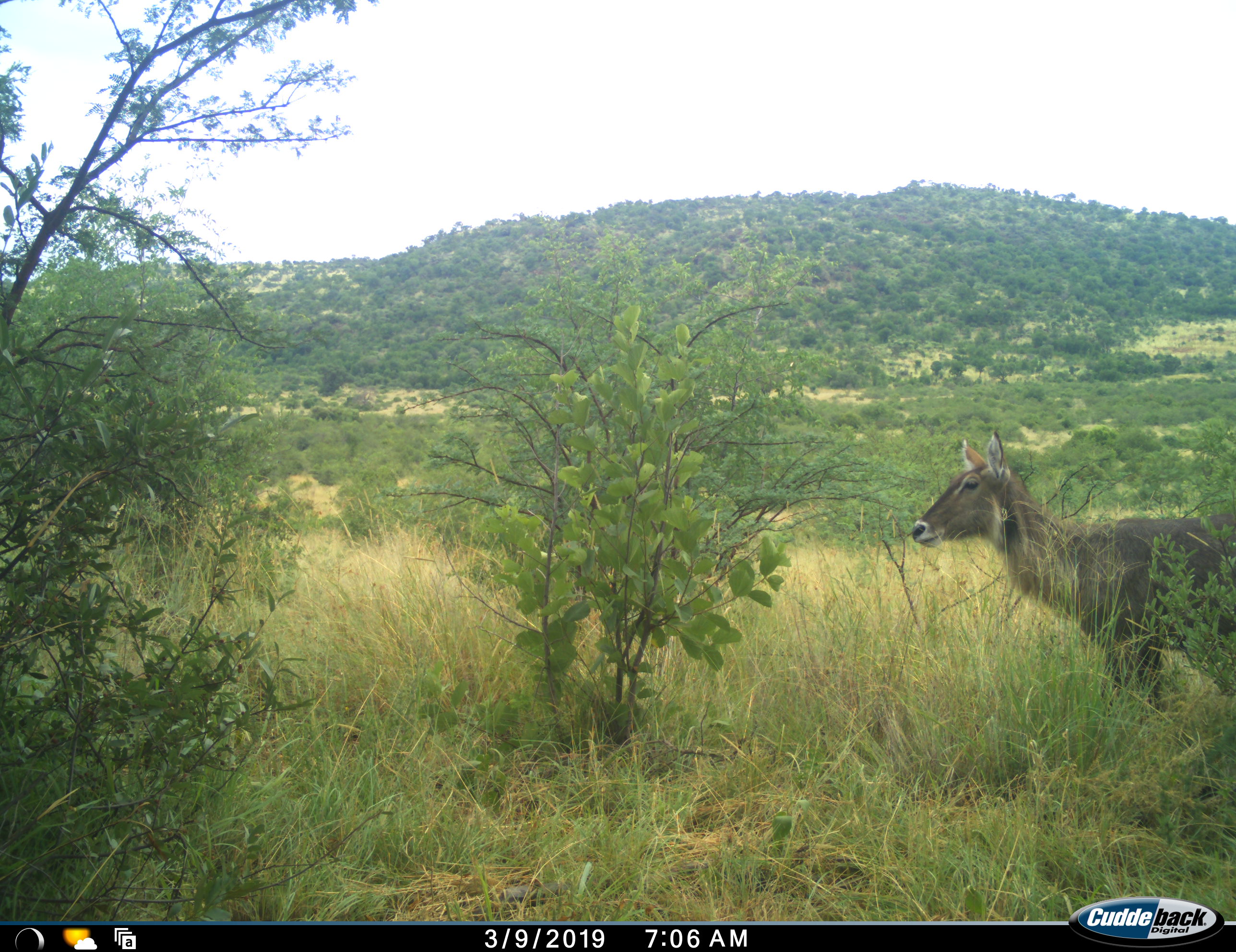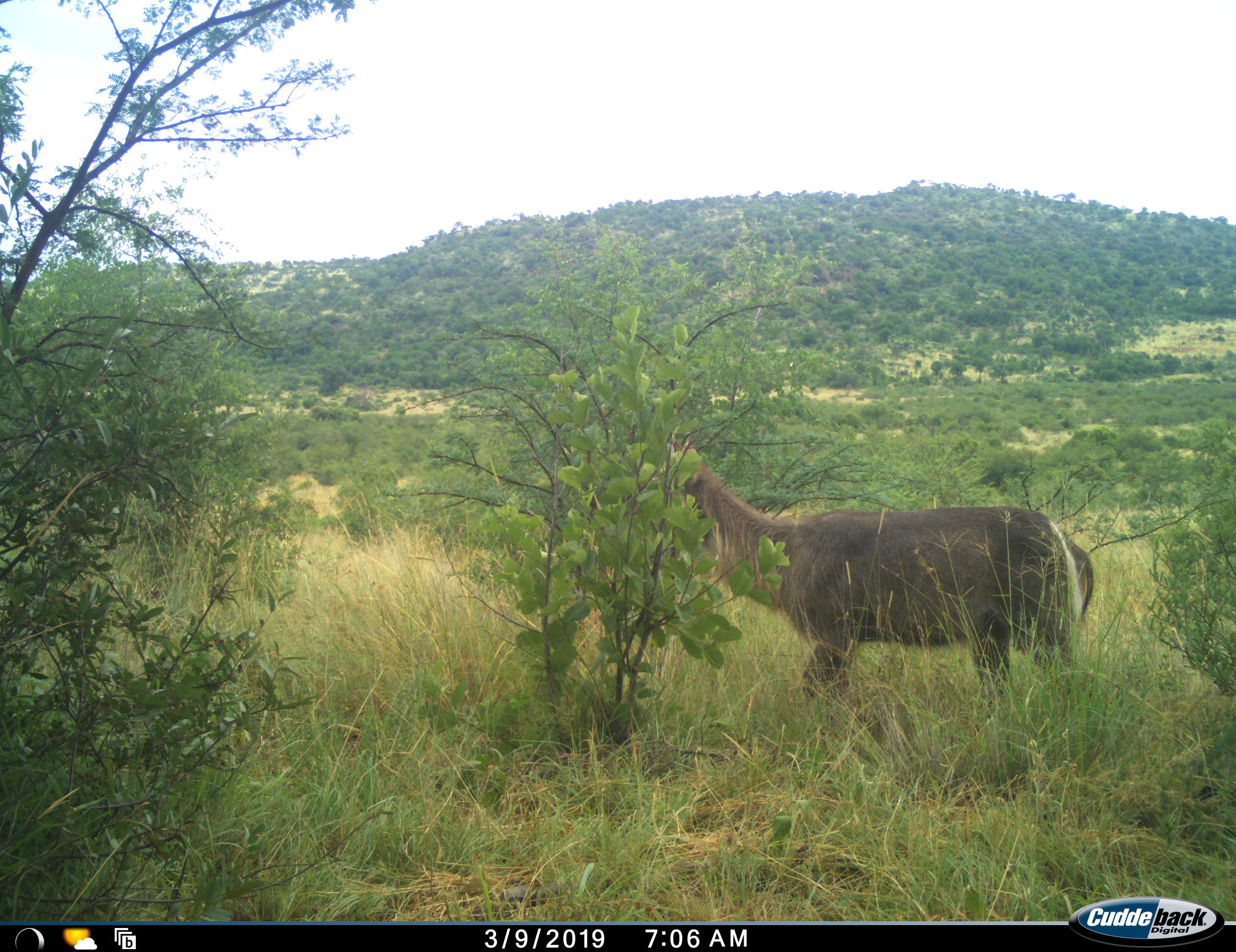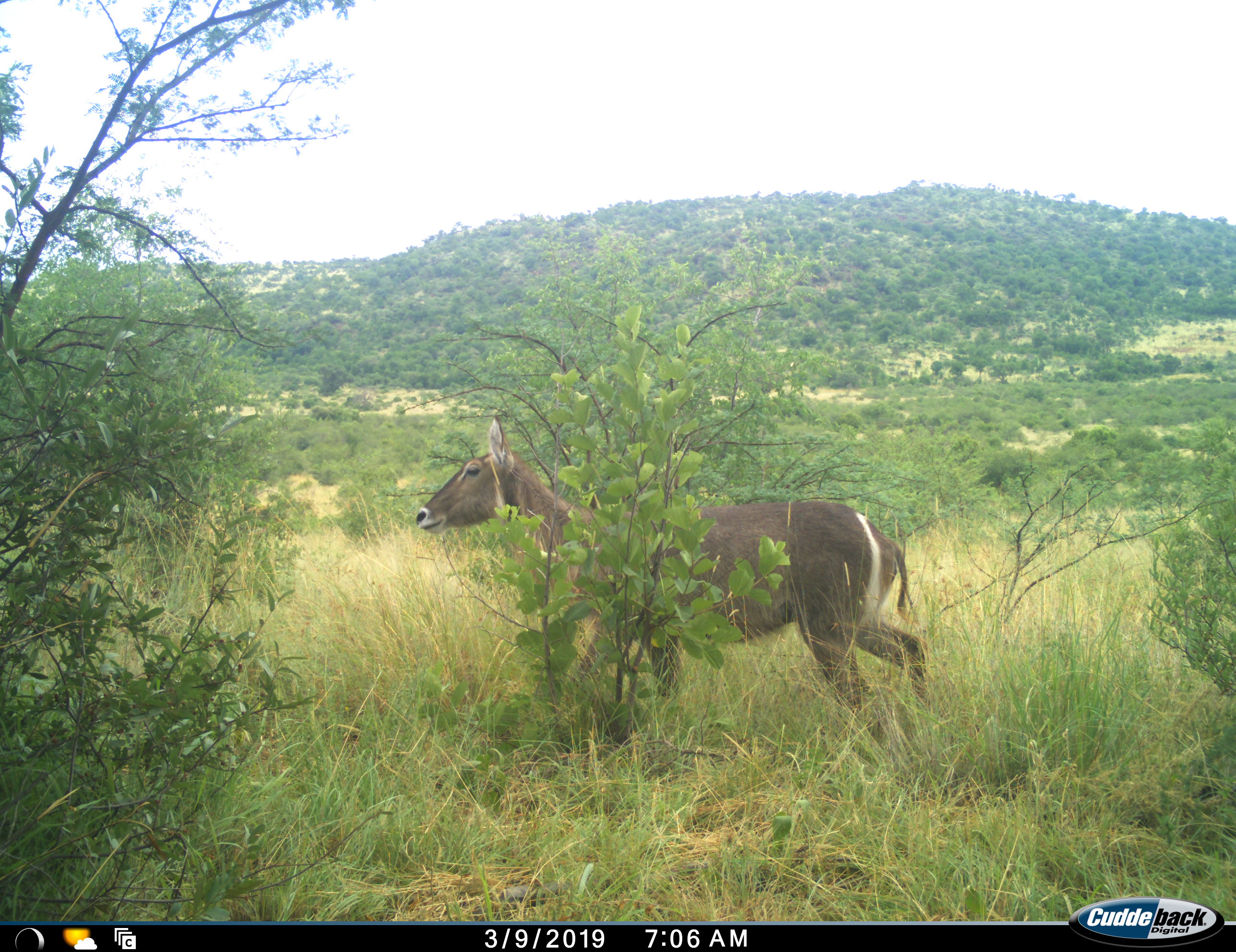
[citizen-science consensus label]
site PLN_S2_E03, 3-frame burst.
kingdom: Animalia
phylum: Chordata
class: Mammalia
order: Artiodactyla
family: Bovidae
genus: Kobus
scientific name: Kobus ellipsiprymnus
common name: waterbuck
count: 1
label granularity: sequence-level